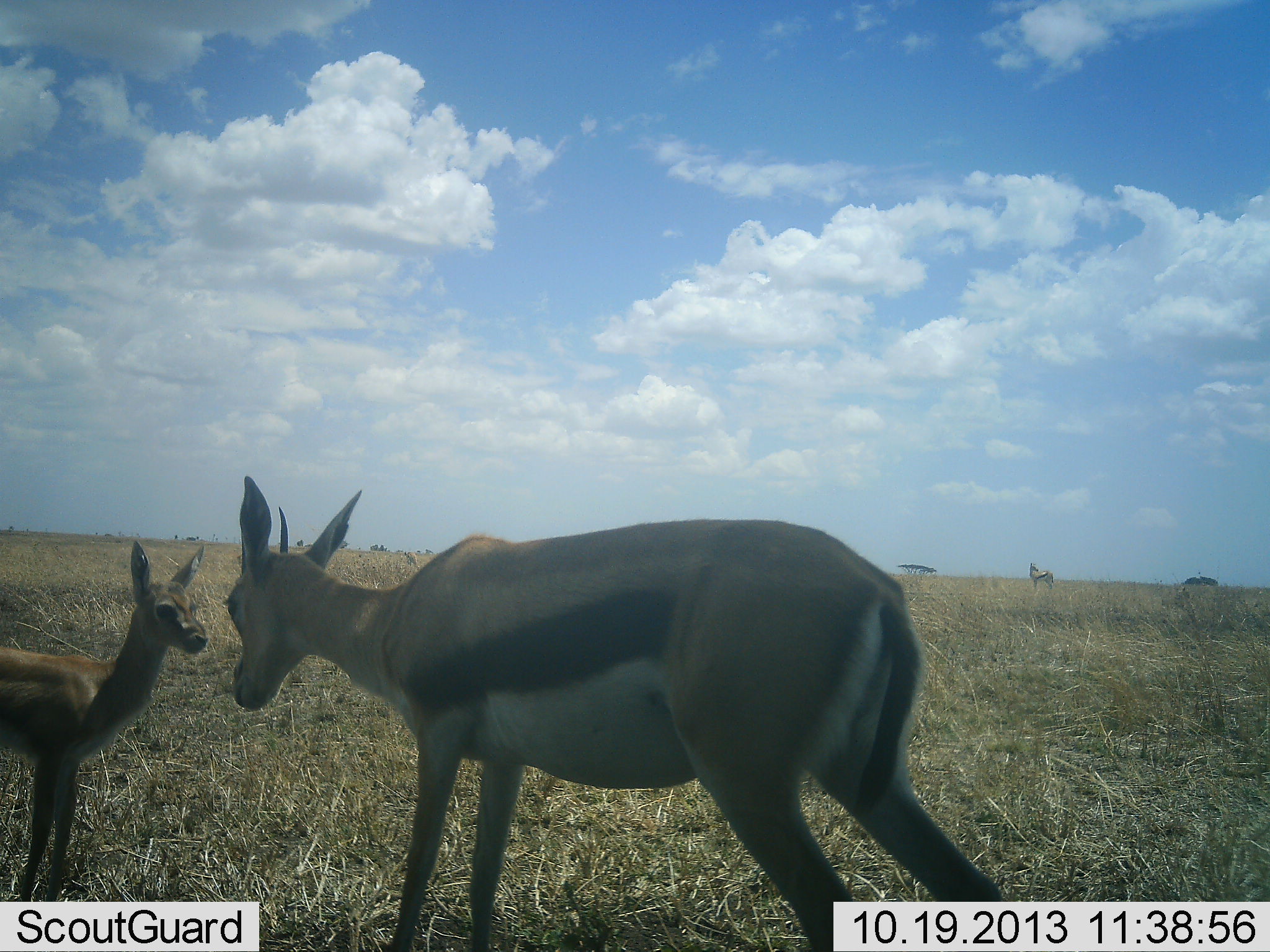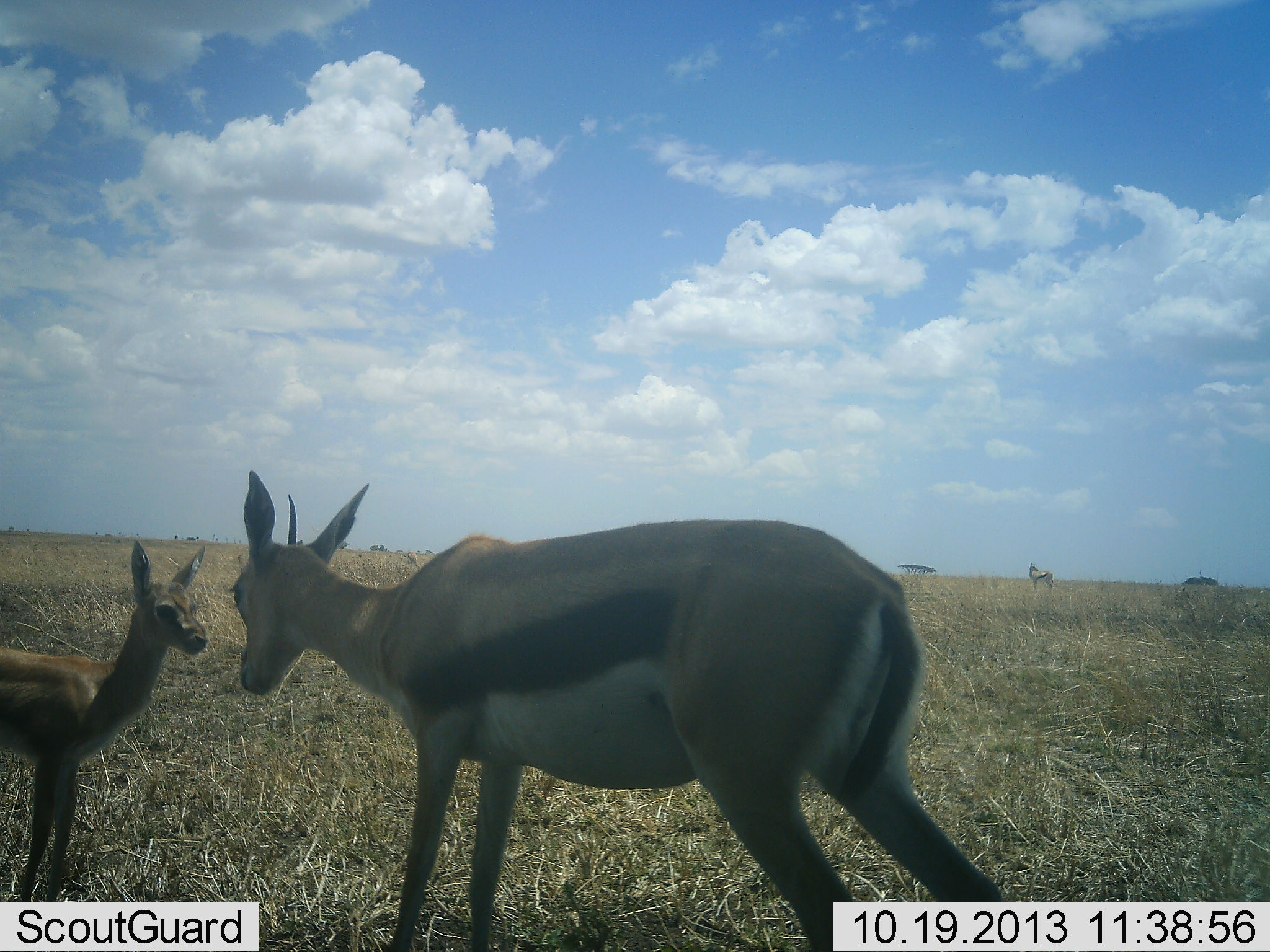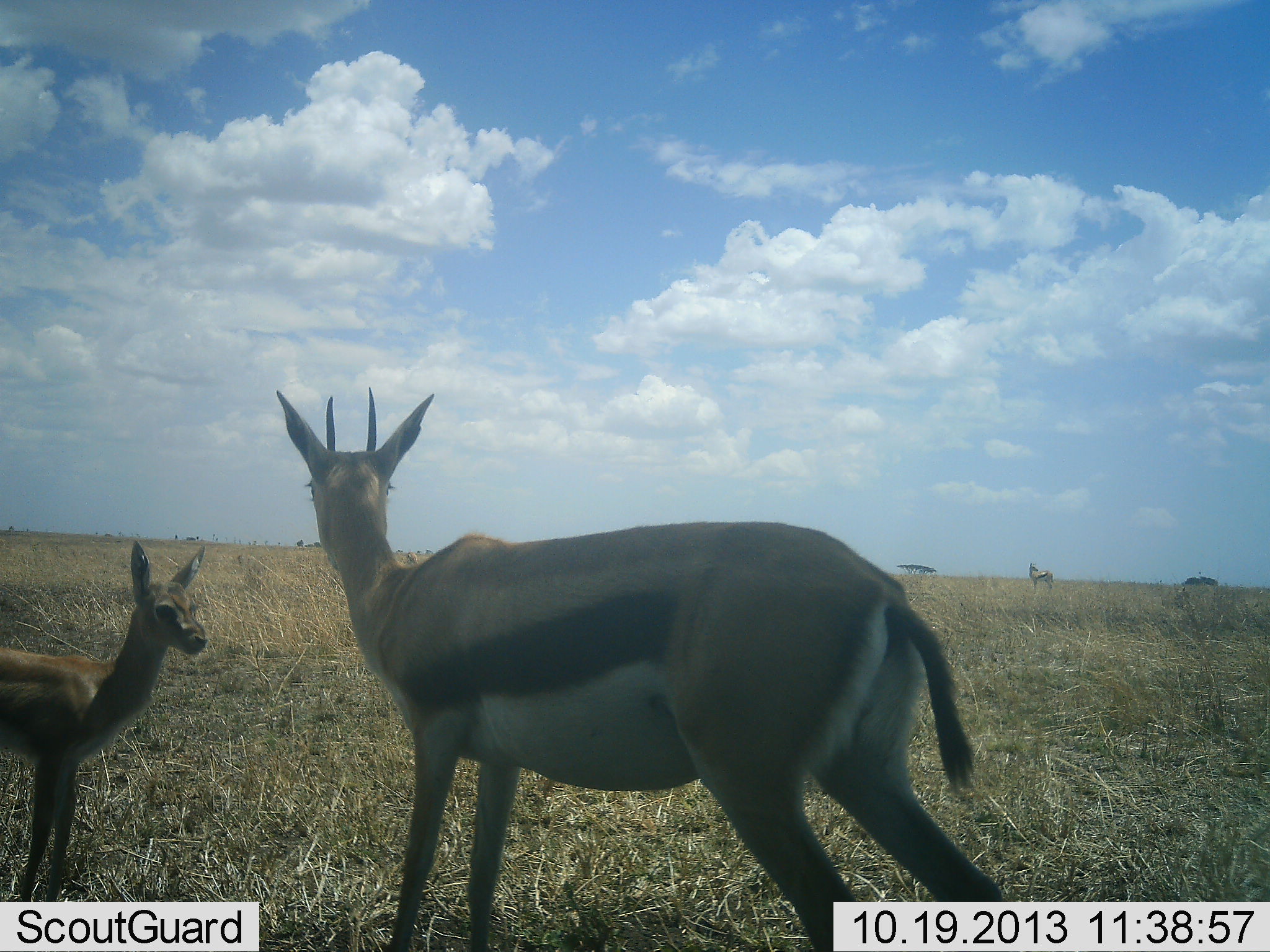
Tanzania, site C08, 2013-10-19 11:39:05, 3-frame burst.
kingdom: Animalia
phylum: Chordata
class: Mammalia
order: Artiodactyla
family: Bovidae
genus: Eudorcas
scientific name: Eudorcas thomsonii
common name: thomson's gazelle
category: gazellethomsons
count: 2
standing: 90%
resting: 0%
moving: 0%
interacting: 20%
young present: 90%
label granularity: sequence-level